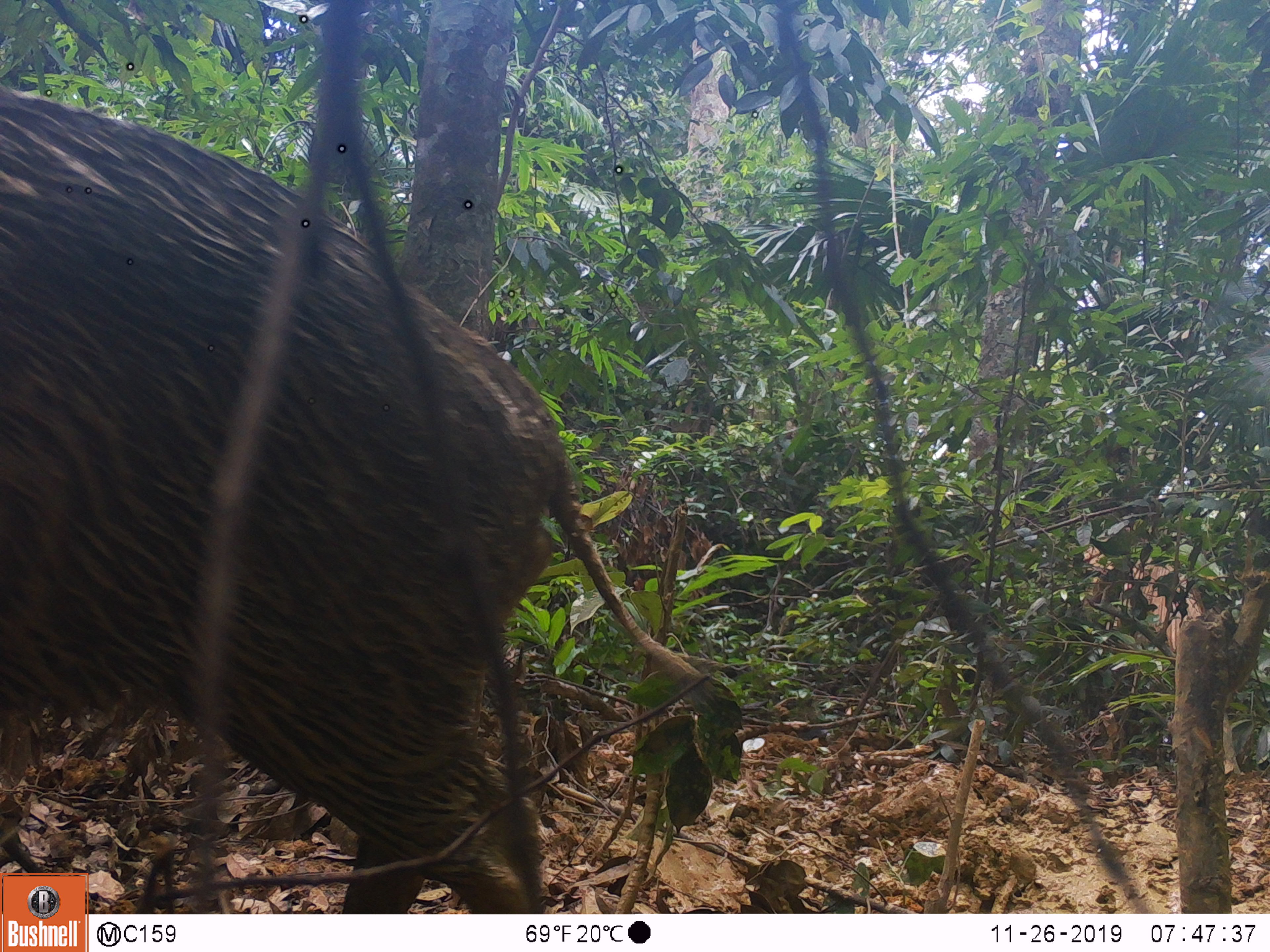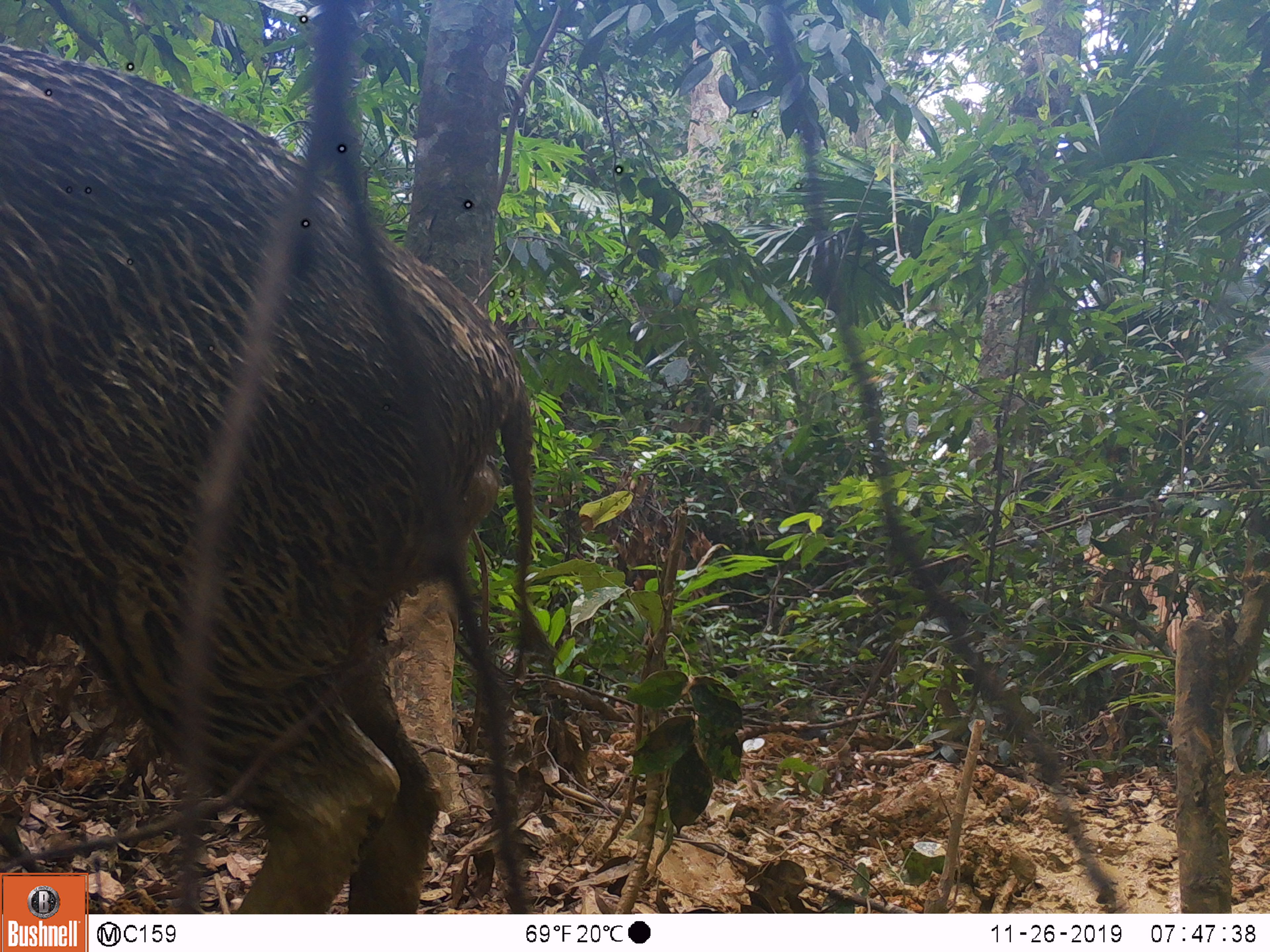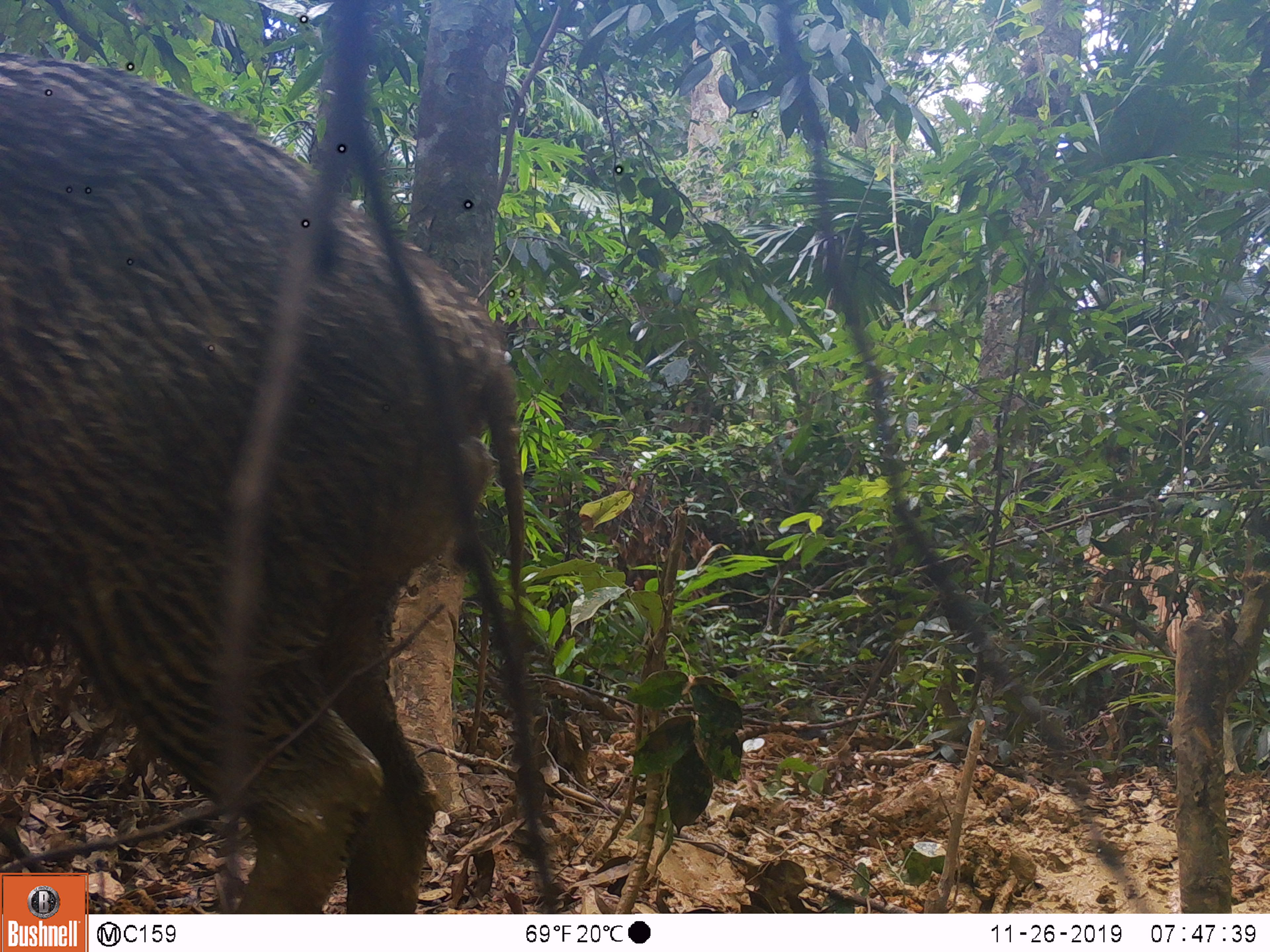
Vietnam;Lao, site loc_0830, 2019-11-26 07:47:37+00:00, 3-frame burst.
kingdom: Animalia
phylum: Chordata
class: Mammalia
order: Artiodactyla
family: Suidae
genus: Sus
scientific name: Sus scrofa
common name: eurasian wild pig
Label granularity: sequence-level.